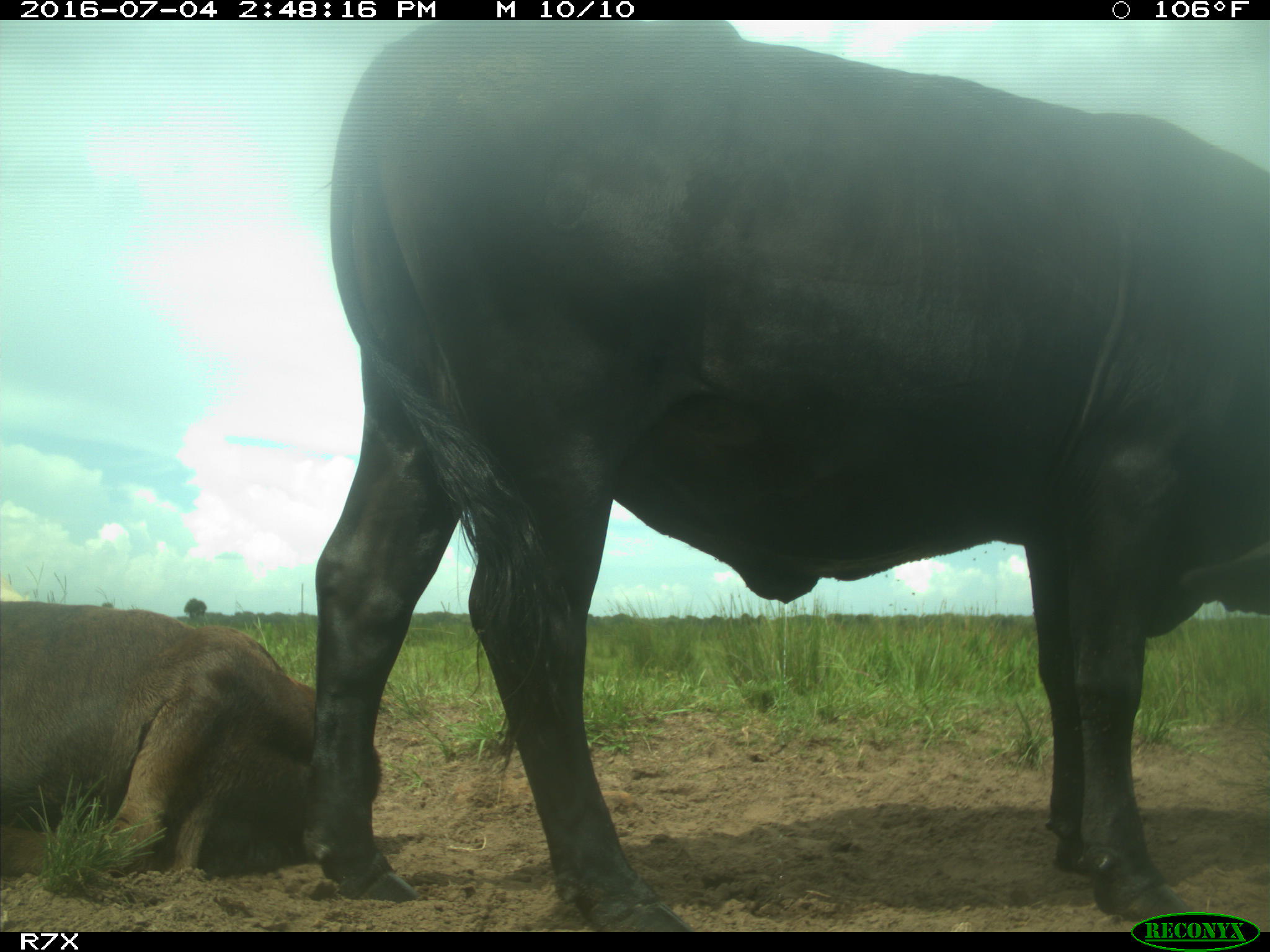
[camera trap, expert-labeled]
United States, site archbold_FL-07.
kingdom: Animalia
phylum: Chordata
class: Mammalia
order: Artiodactyla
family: Bovidae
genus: Bos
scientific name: Bos taurus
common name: domestic cow